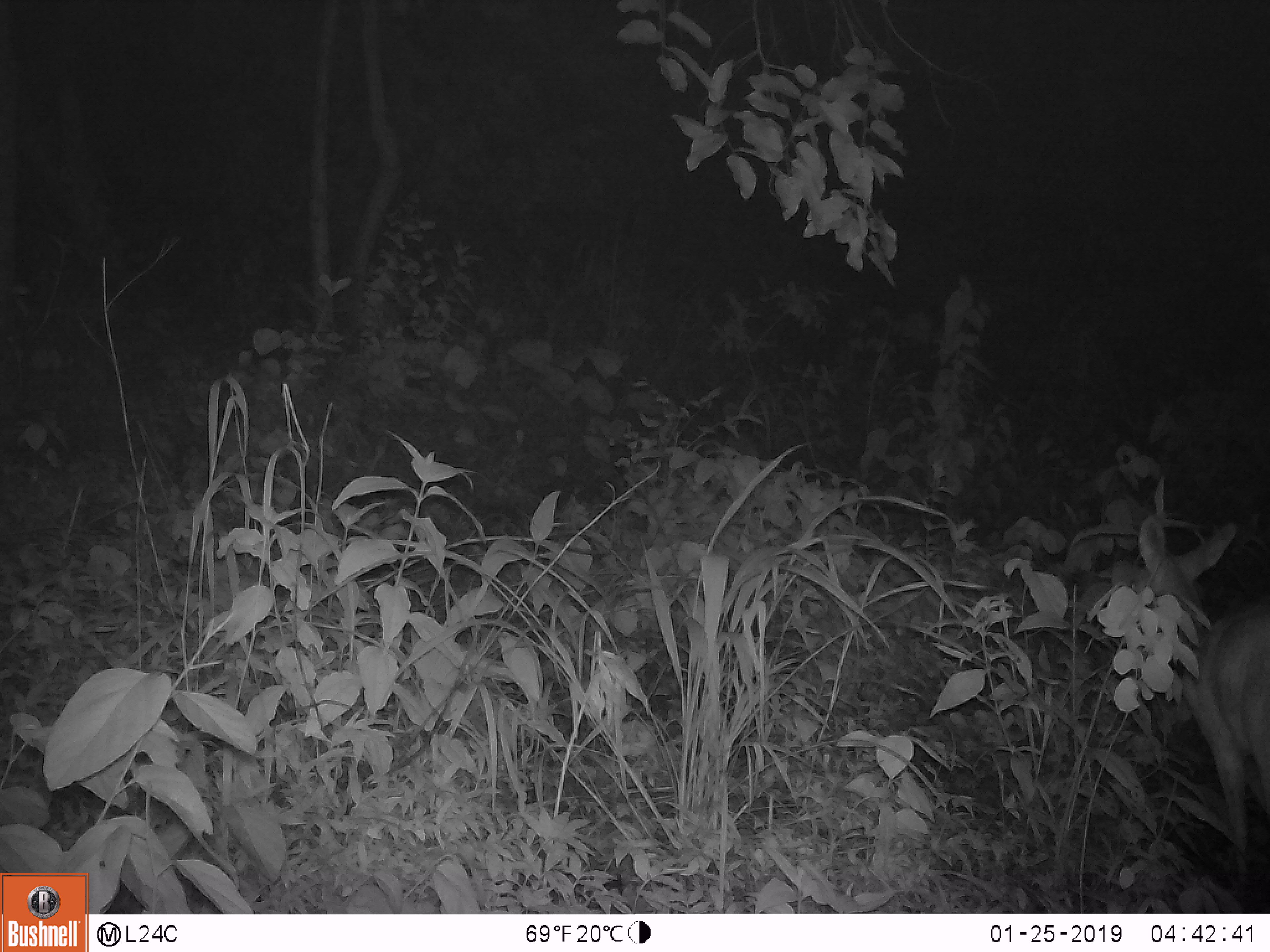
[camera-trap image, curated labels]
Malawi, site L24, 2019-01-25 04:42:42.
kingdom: Animalia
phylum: Chordata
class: Mammalia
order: Artiodactyla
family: Bovidae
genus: Redunca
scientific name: Redunca arundinum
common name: southern reedbuck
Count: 1.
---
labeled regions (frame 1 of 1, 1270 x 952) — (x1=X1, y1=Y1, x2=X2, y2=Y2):
southern reedbuck: (x1=1094, y1=498, x2=1262, y2=875)